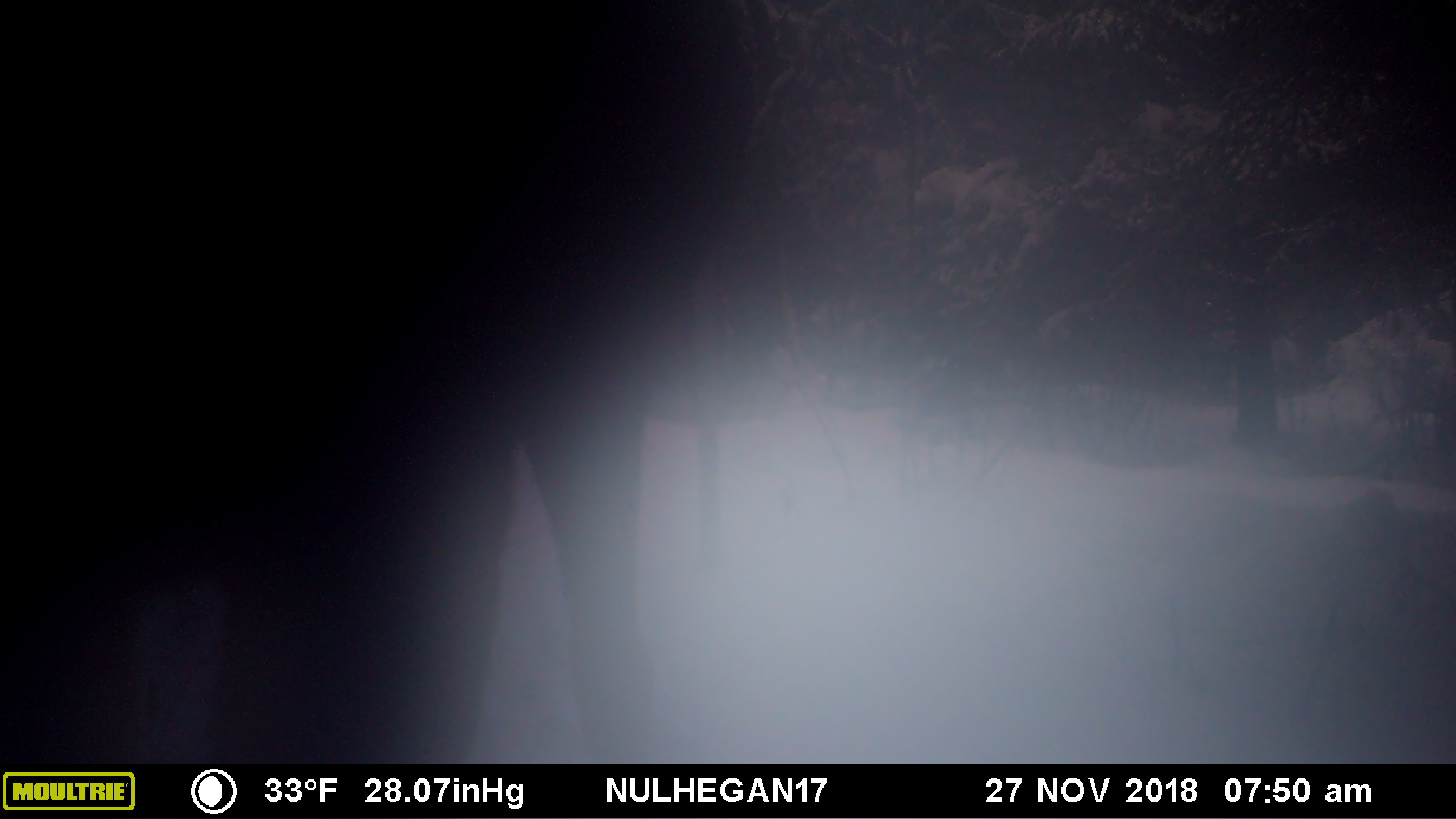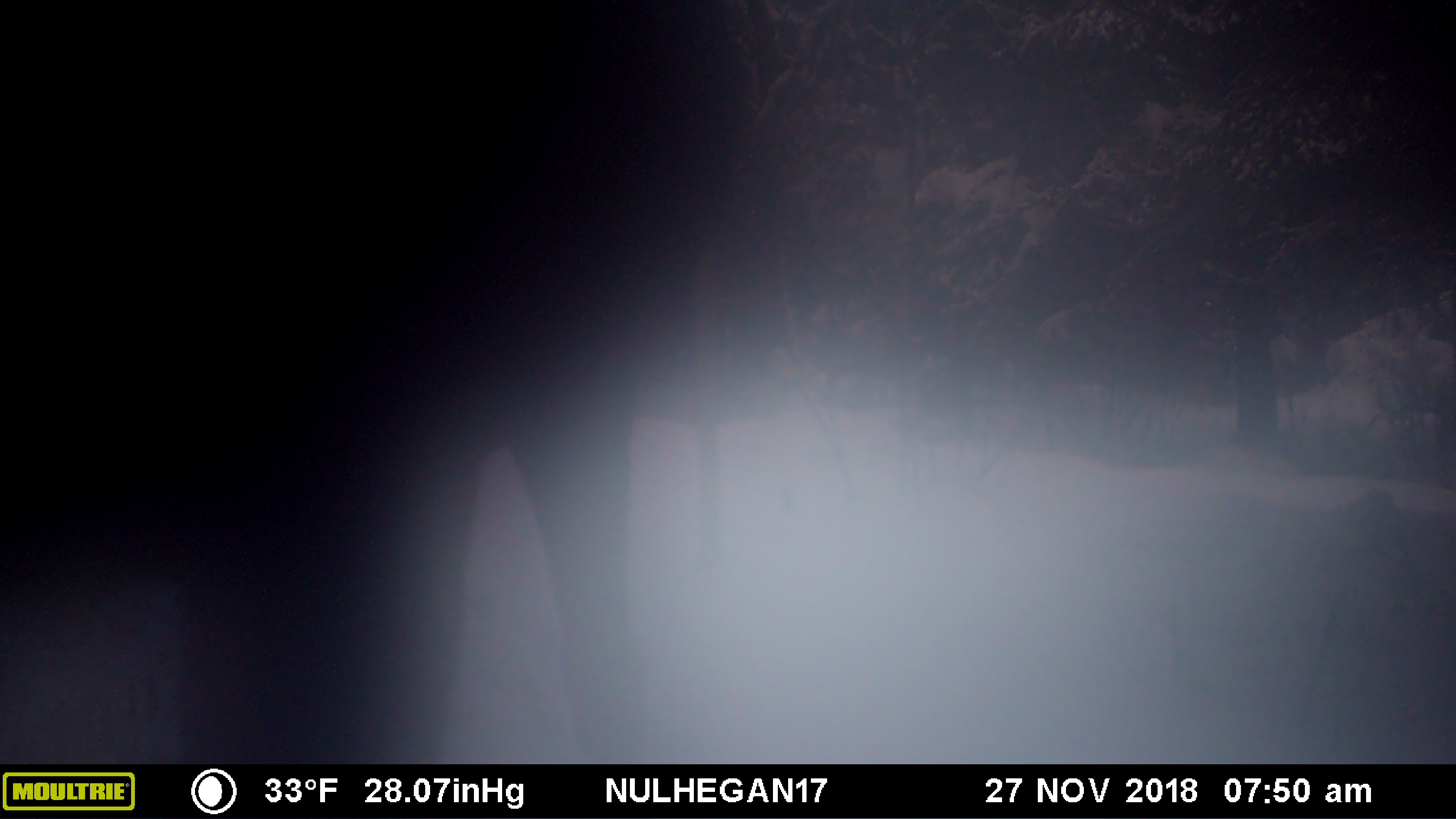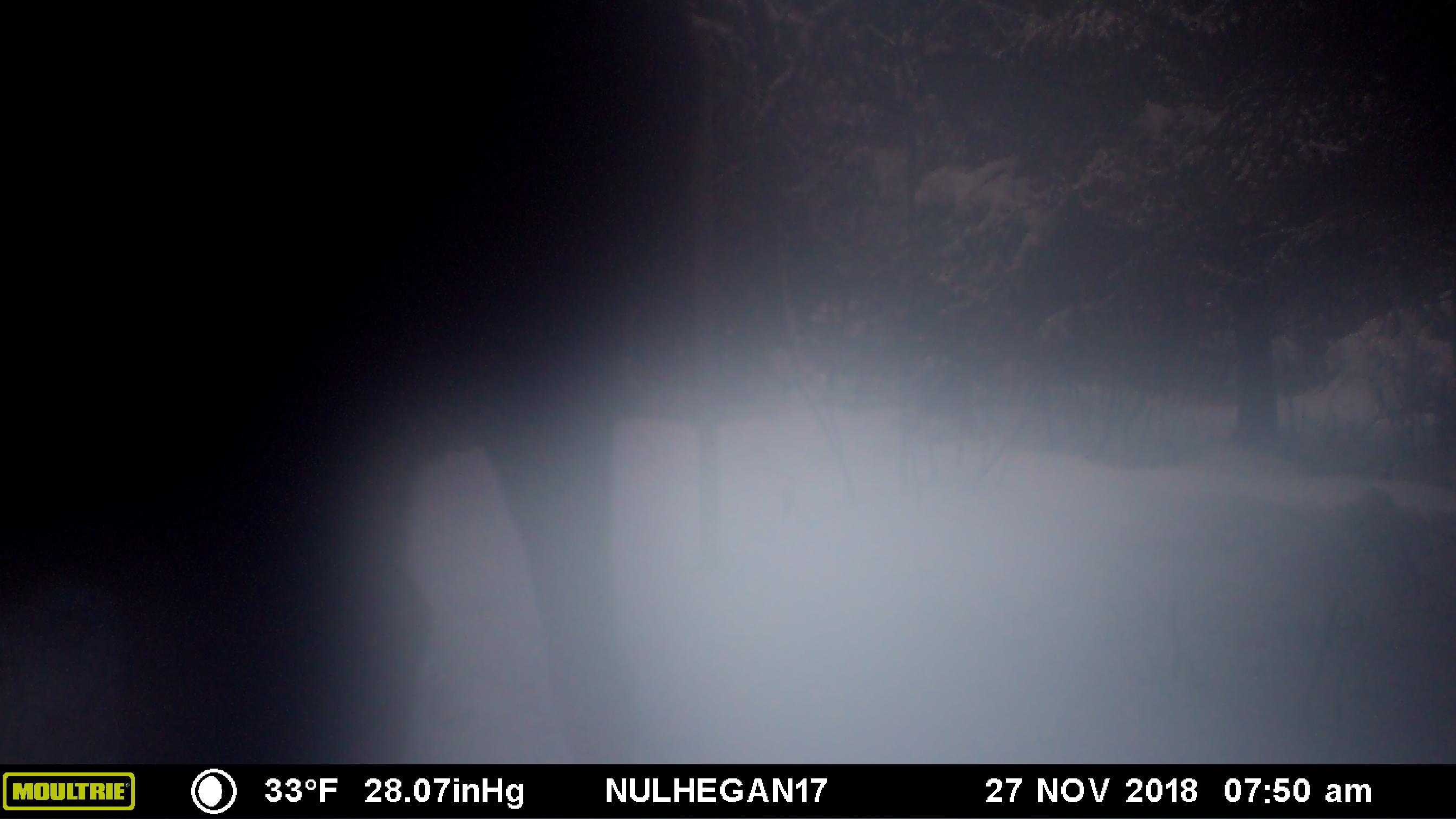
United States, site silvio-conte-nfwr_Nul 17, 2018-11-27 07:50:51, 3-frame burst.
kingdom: Animalia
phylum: Chordata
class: Mammalia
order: Artiodactyla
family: Cervidae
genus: Alces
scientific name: Alces alces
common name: moose